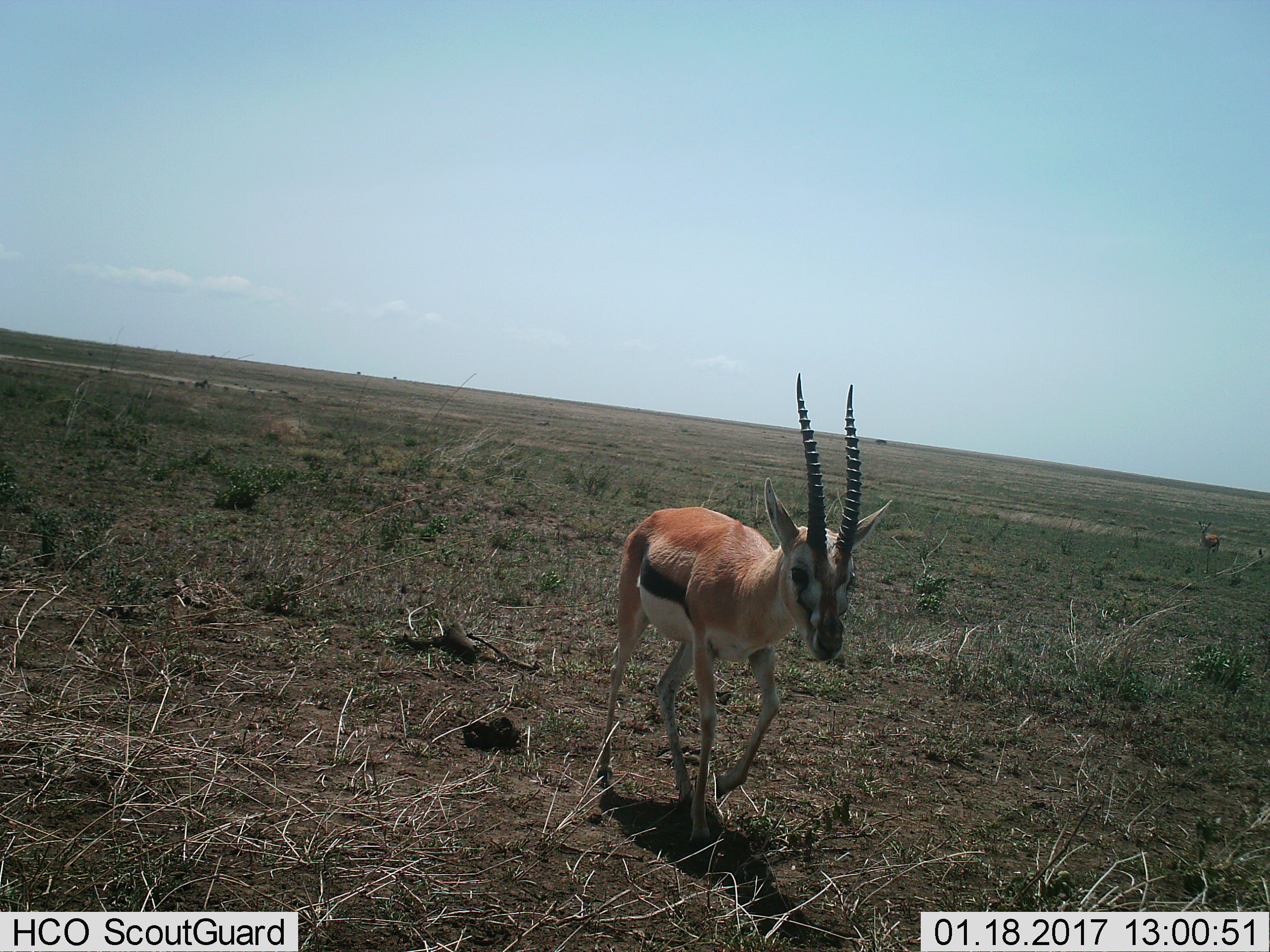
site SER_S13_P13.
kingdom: Animalia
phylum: Chordata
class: Mammalia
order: Artiodactyla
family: Bovidae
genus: Eudorcas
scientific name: Eudorcas thomsonii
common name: thomson's gazelle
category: gazellethomsons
Gazellethomsons (thomson's gazelle) (Eudorcas thomsonii), count 2. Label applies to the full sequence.